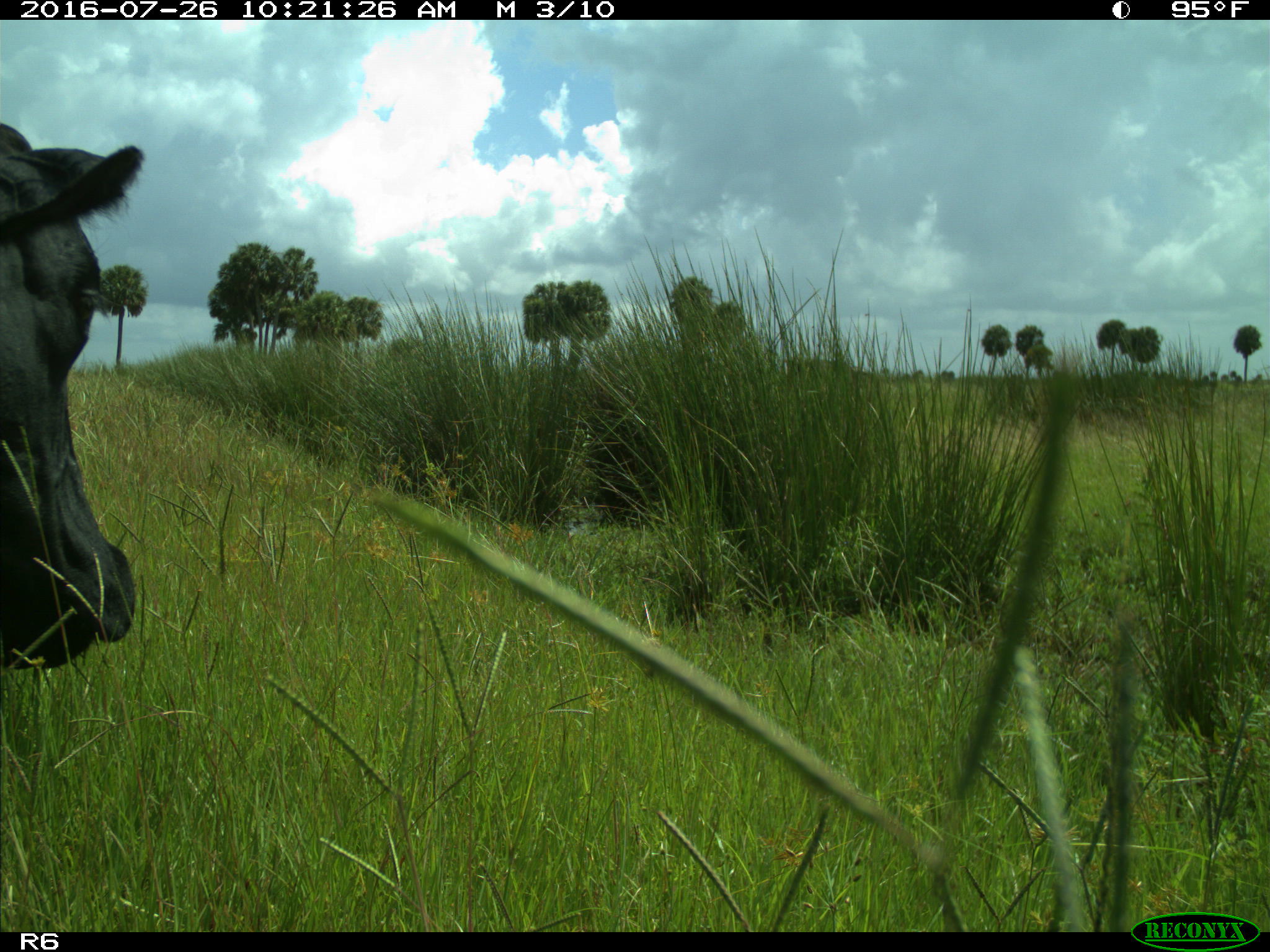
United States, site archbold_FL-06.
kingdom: Animalia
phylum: Chordata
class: Mammalia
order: Artiodactyla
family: Bovidae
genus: Bos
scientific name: Bos taurus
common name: domestic cow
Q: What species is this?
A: Bos taurus (domestic cow).